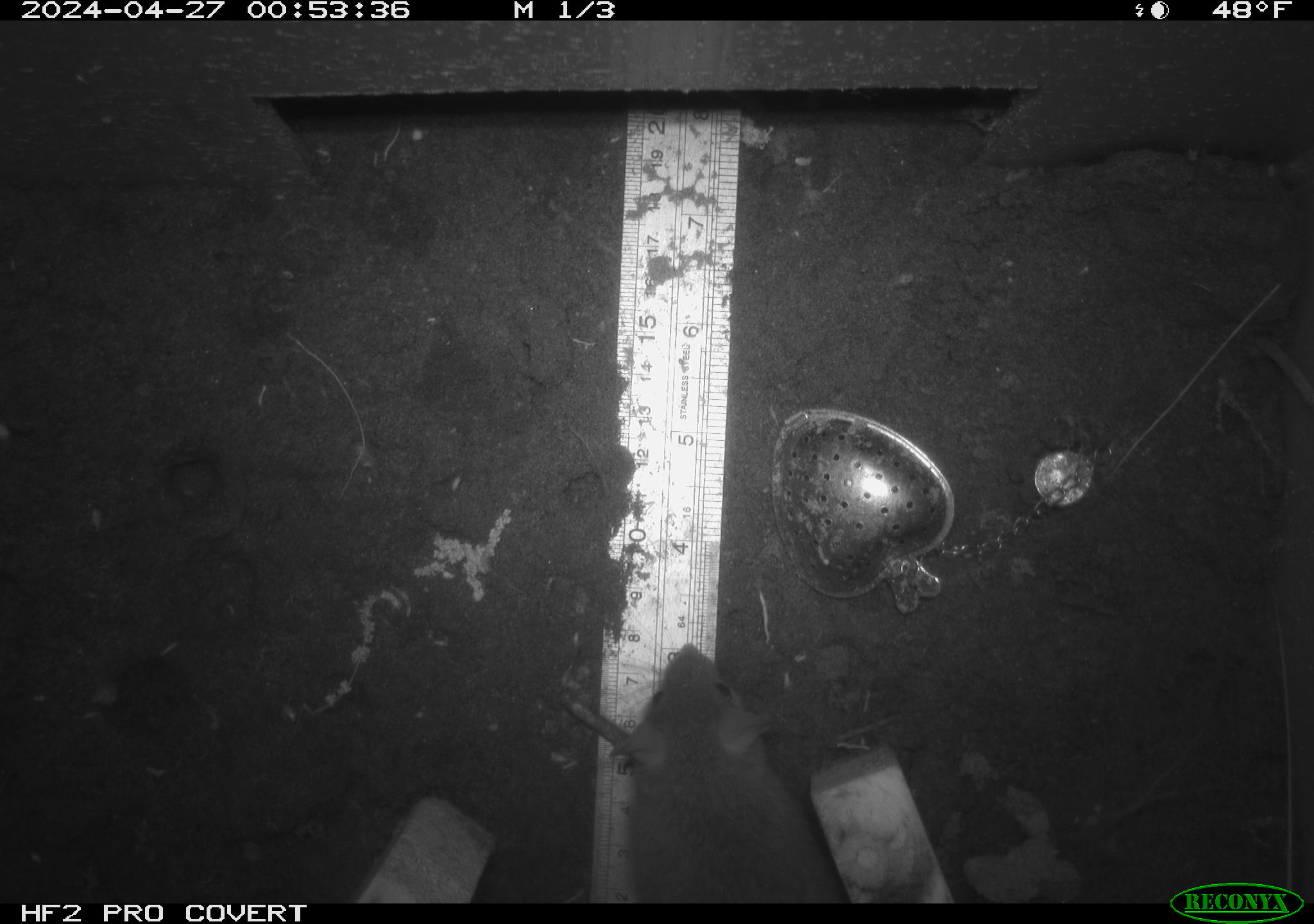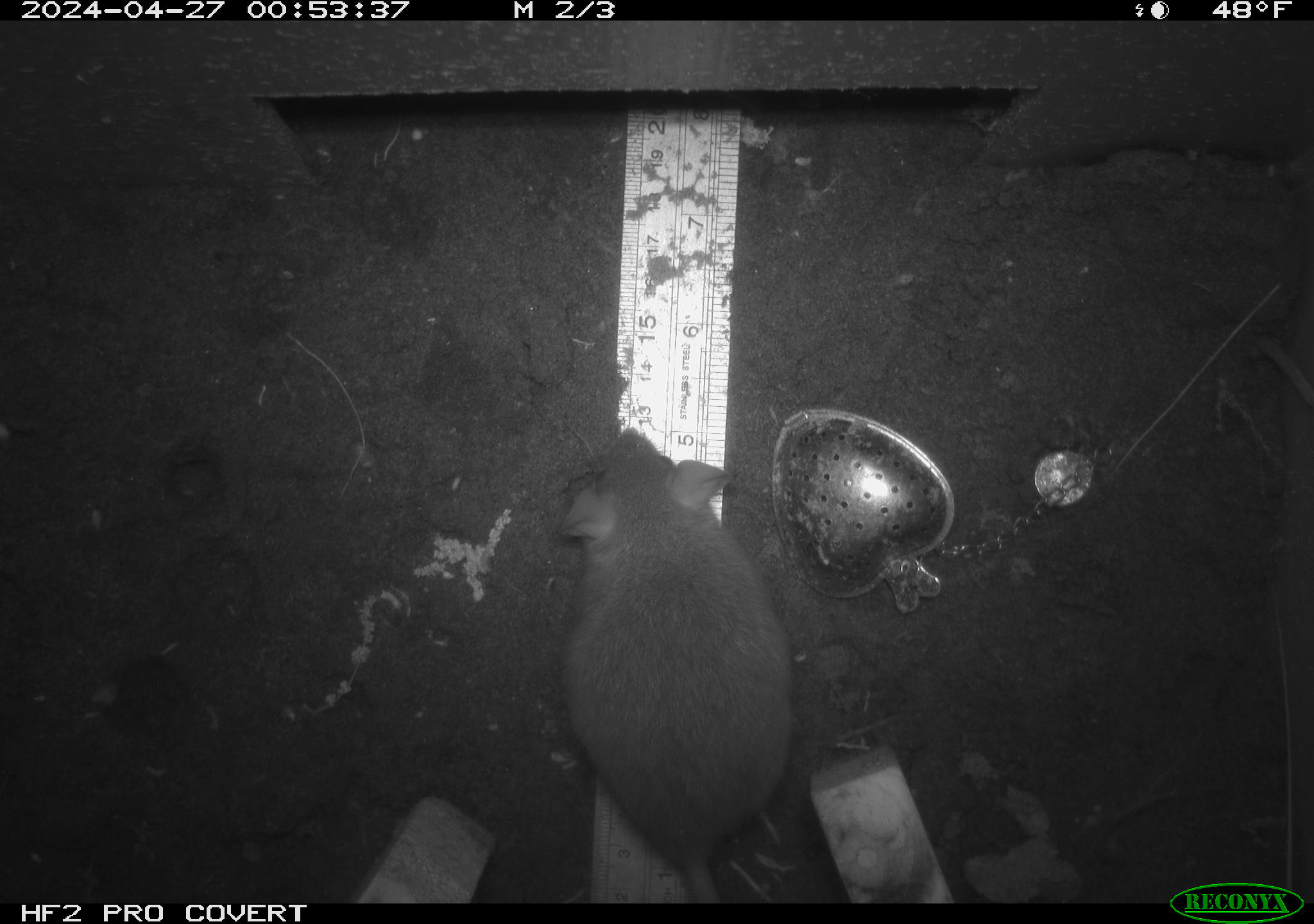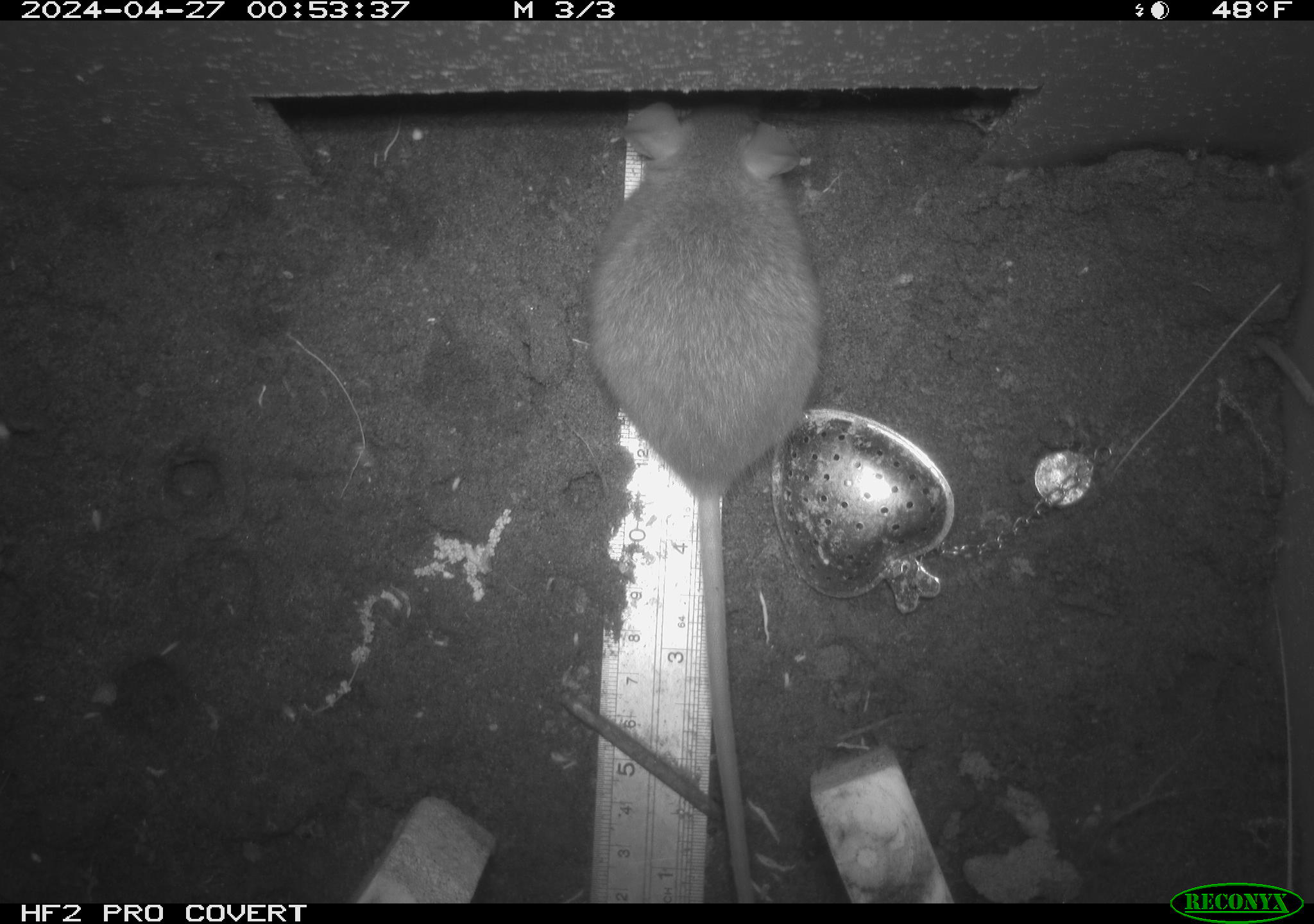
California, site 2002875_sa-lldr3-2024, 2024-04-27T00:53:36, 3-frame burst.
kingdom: Animalia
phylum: Chordata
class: Mammalia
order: Rodentia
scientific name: Rodentia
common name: rodent